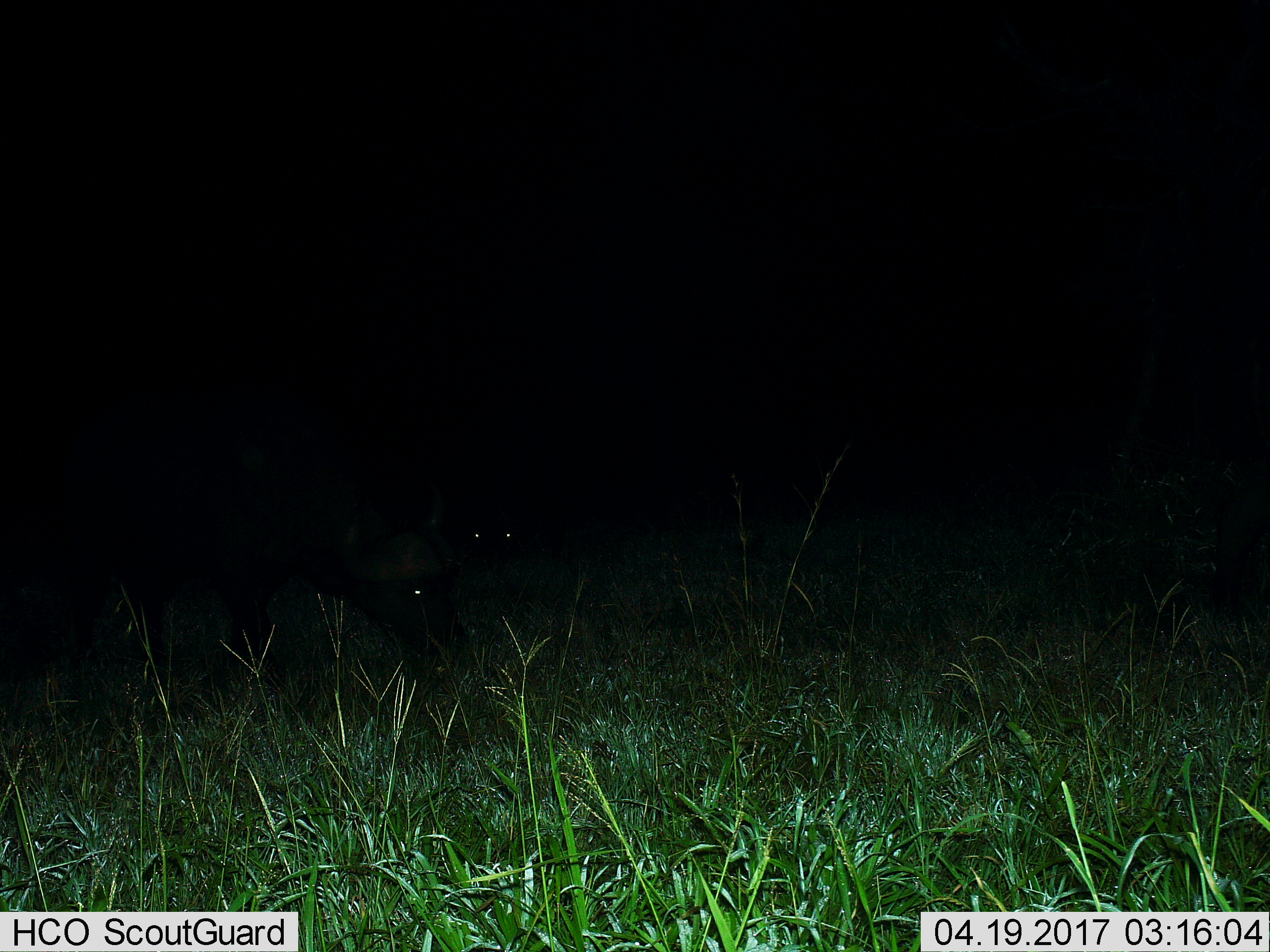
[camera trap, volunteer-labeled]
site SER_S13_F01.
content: unidentified animal